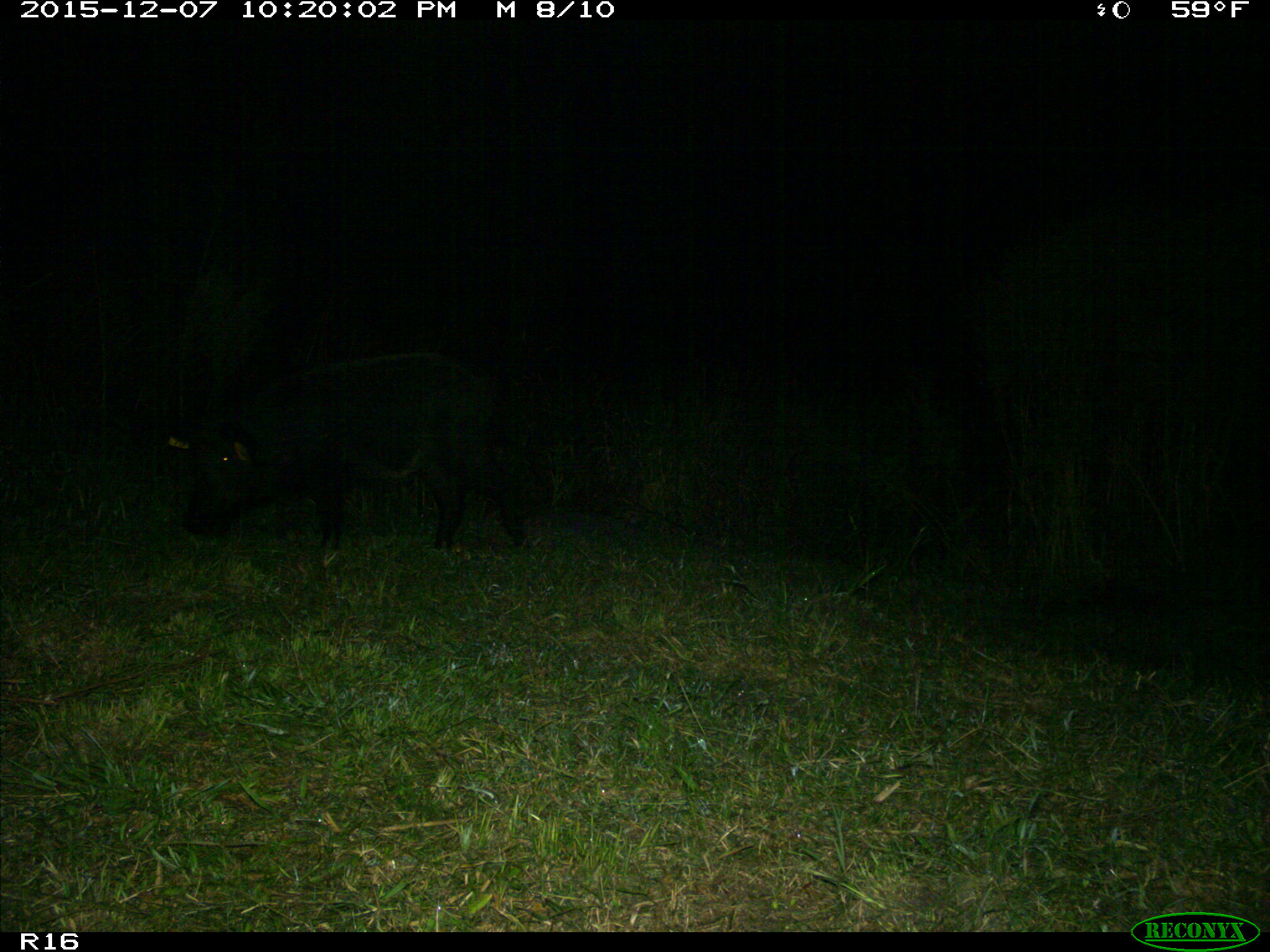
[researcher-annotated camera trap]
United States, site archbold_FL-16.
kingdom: Animalia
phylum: Chordata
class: Mammalia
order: Artiodactyla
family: Suidae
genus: Sus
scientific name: Sus scrofa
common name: wild boar